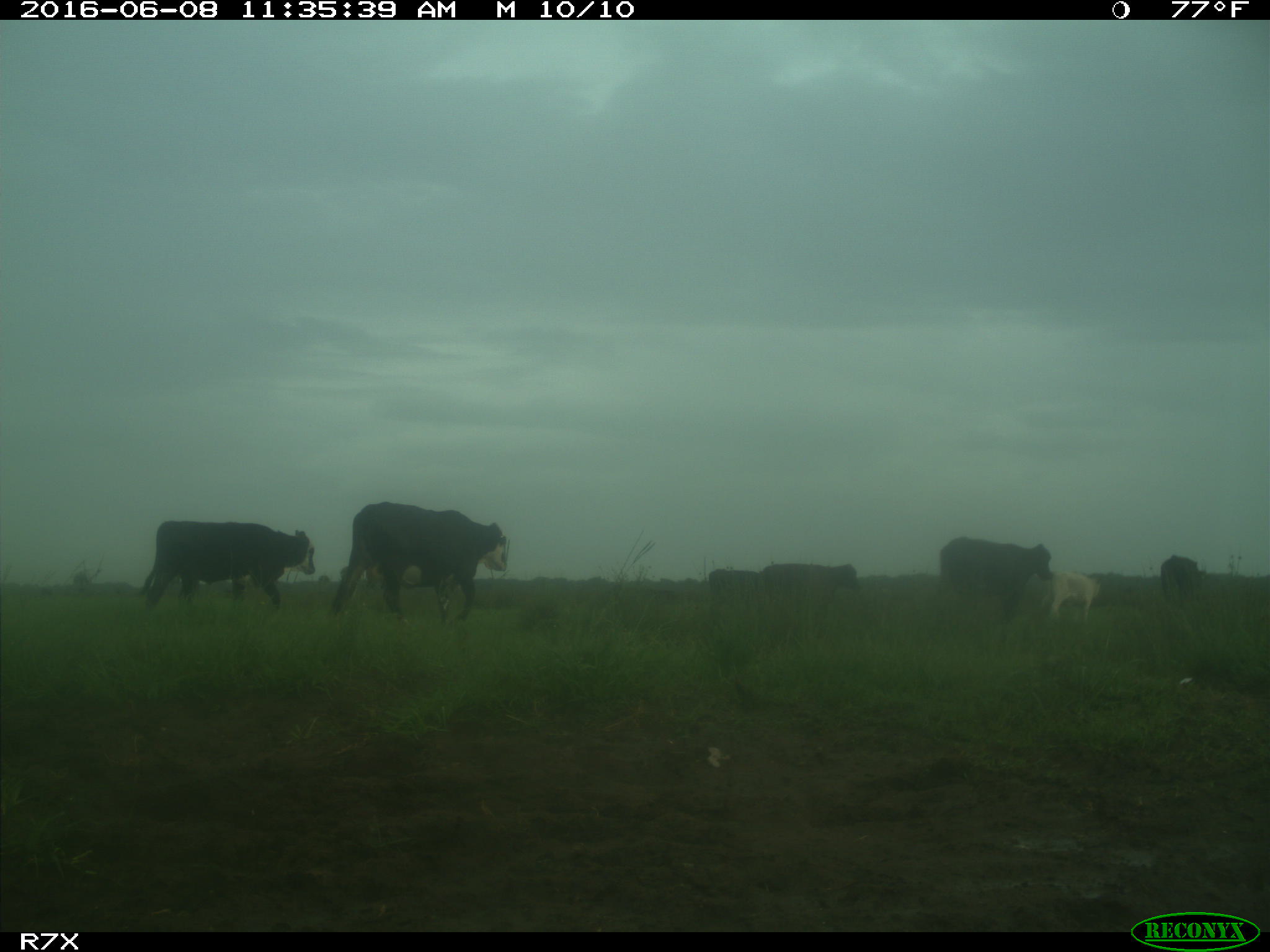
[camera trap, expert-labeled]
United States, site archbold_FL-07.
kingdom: Animalia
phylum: Chordata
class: Mammalia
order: Artiodactyla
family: Bovidae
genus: Bos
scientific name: Bos taurus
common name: domestic cow